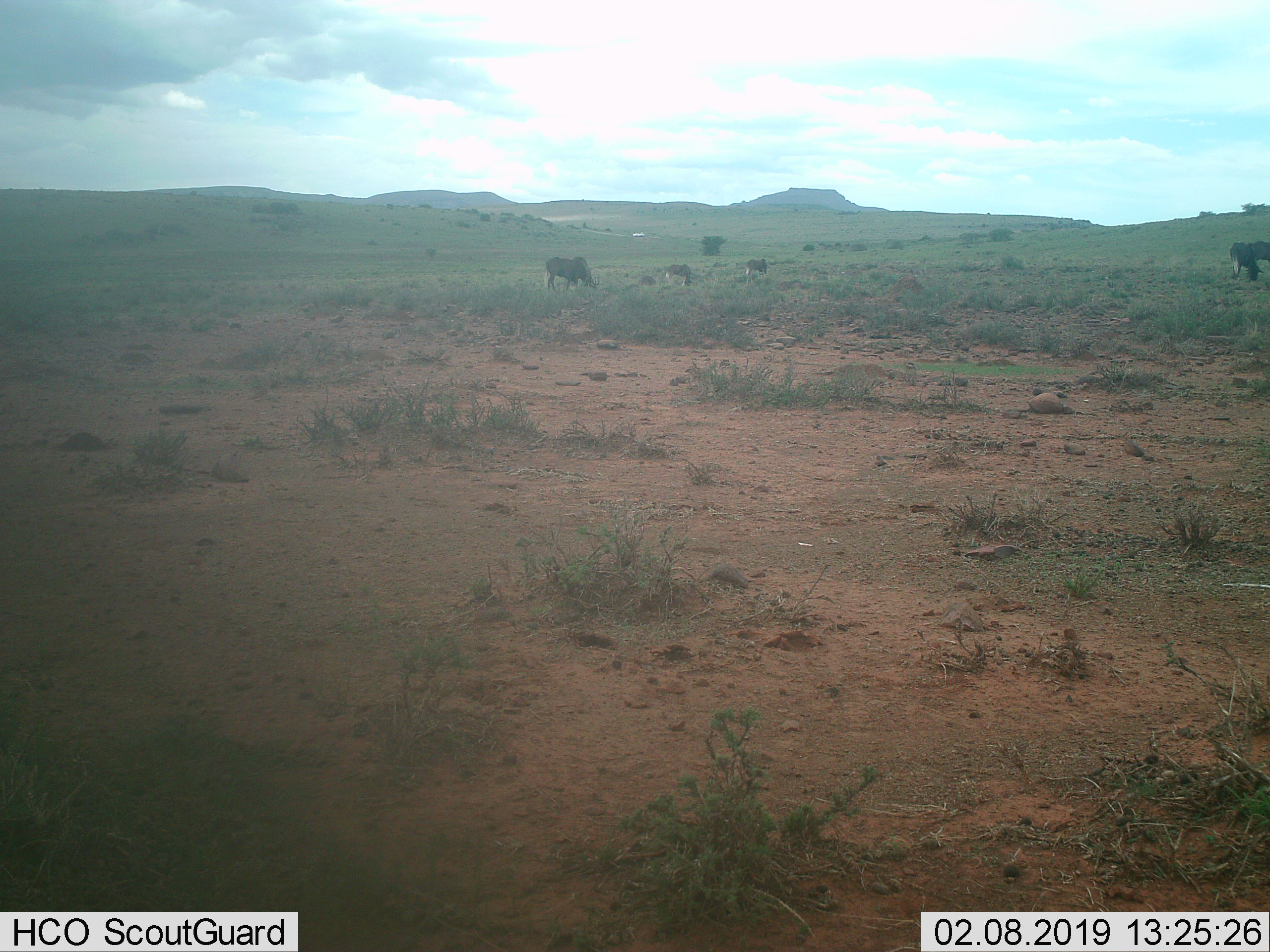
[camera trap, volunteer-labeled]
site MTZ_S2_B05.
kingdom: Animalia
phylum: Chordata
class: Mammalia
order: Artiodactyla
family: Bovidae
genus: Connochaetes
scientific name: Connochaetes gnou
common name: black wildebeest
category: wildebeestblack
Wildebeestblack (black wildebeest) (Connochaetes gnou), count 4. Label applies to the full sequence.